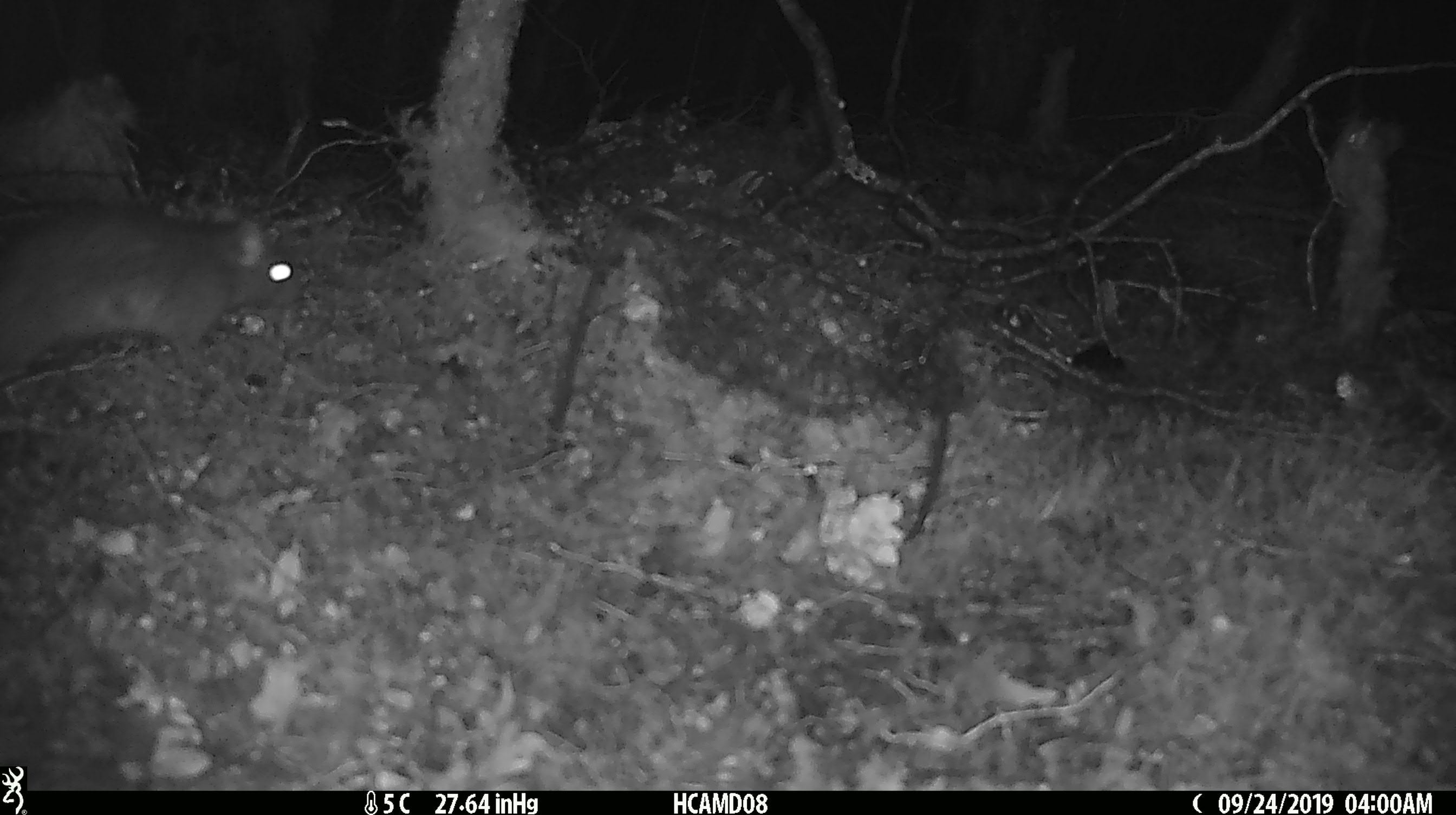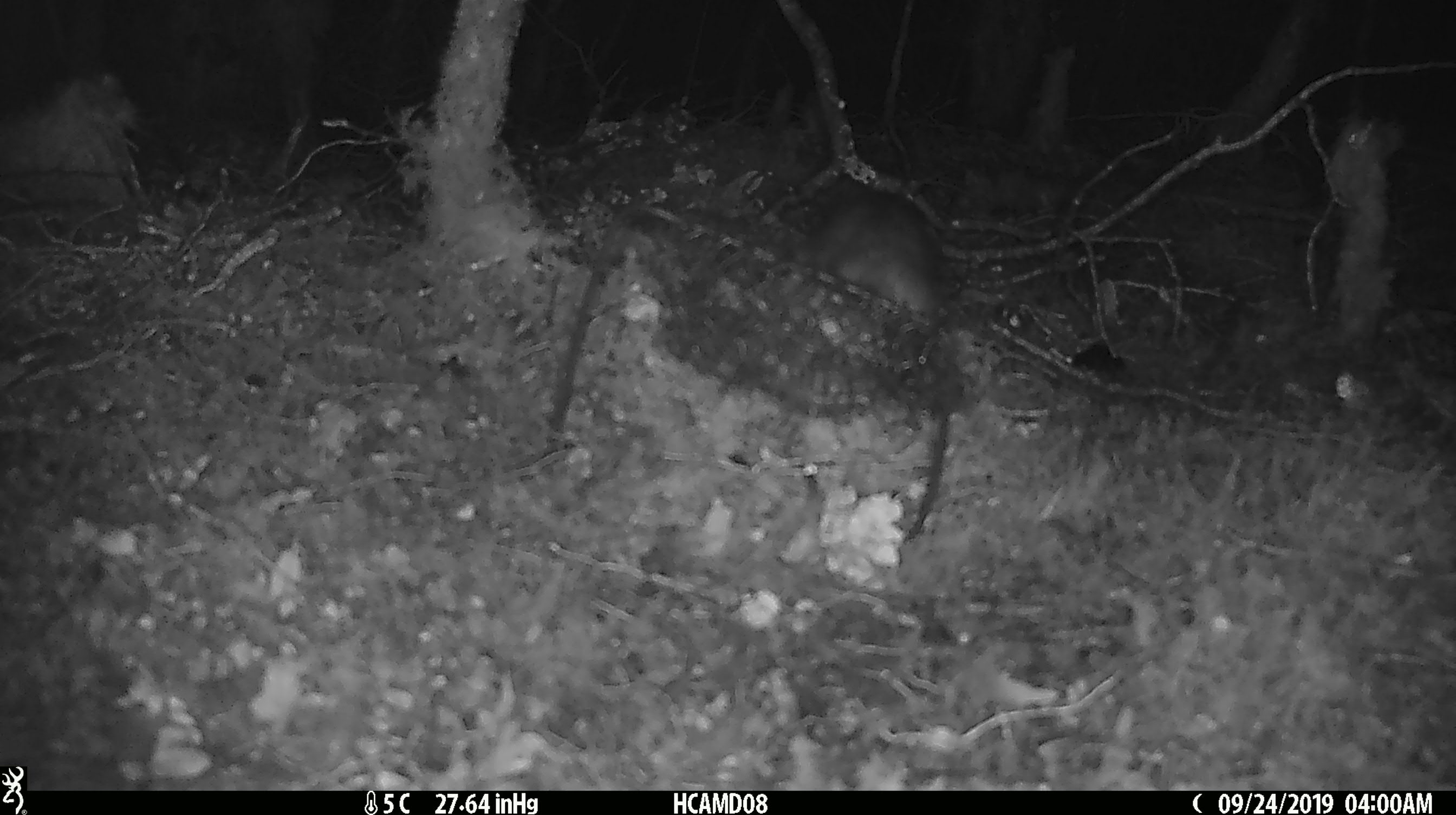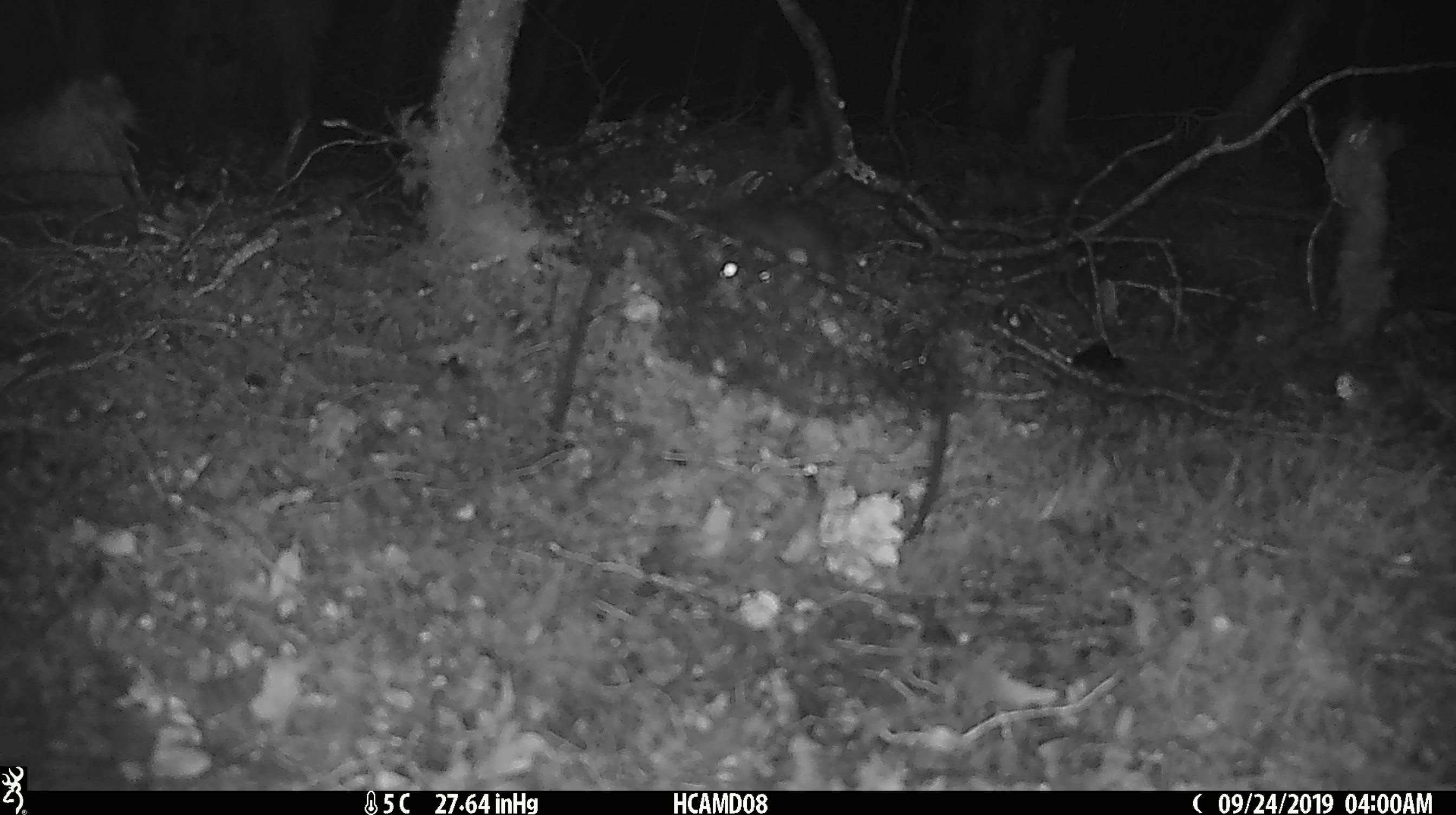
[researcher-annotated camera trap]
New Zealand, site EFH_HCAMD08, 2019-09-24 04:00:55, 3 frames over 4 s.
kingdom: Animalia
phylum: Chordata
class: Mammalia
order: Rodentia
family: Muridae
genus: Rattus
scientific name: Rattus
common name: rat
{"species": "rat (Rattus)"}